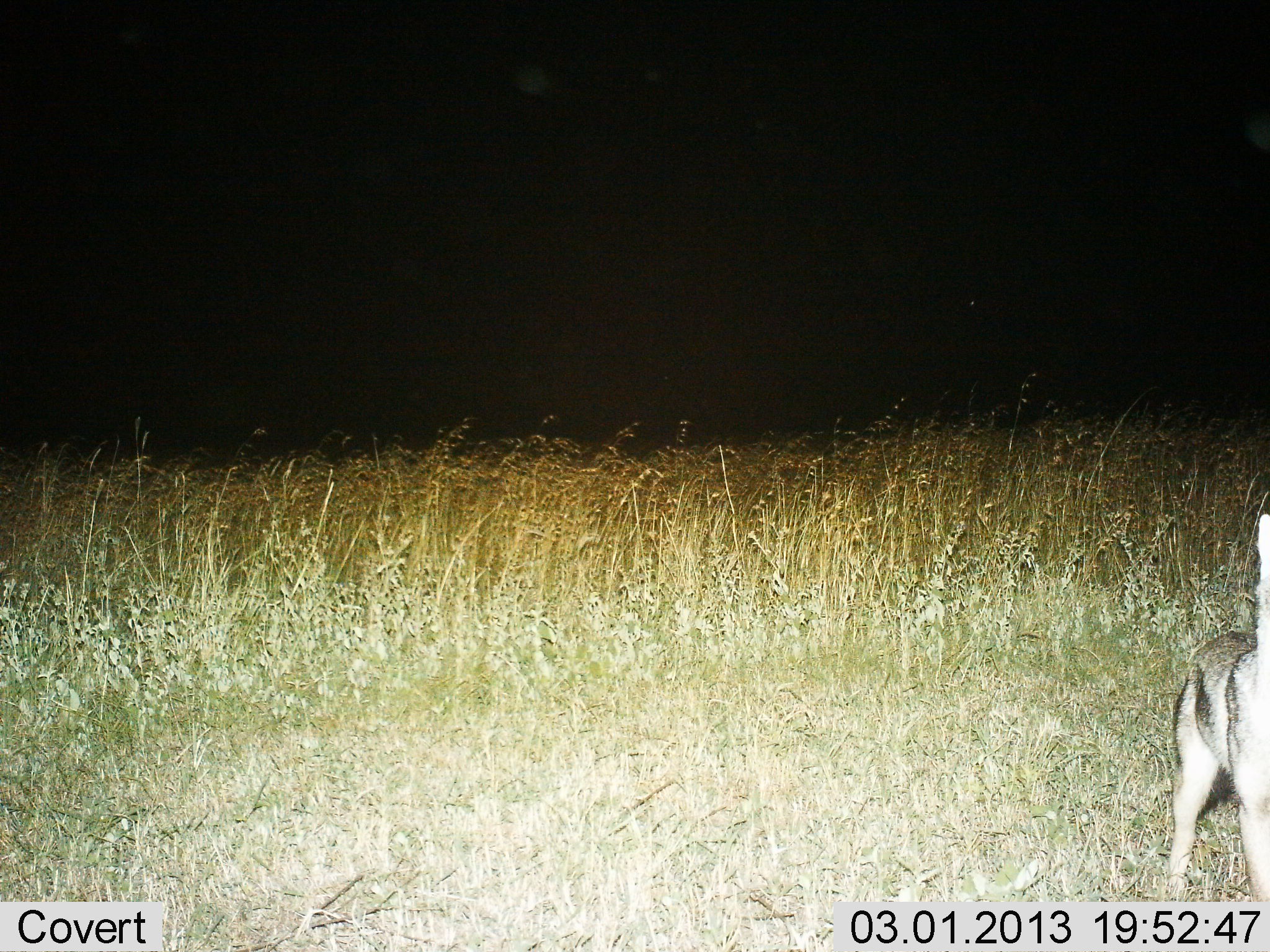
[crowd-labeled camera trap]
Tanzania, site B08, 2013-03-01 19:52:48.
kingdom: Animalia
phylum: Chordata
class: Mammalia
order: Carnivora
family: Canidae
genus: Lupulella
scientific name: Lupulella mesomelas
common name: black-backed jackal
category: jackal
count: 1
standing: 90%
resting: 0%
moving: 10%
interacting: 0%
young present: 0%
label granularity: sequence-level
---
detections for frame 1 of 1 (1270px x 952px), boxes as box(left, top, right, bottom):
animal: box(1167, 512, 1270, 901)